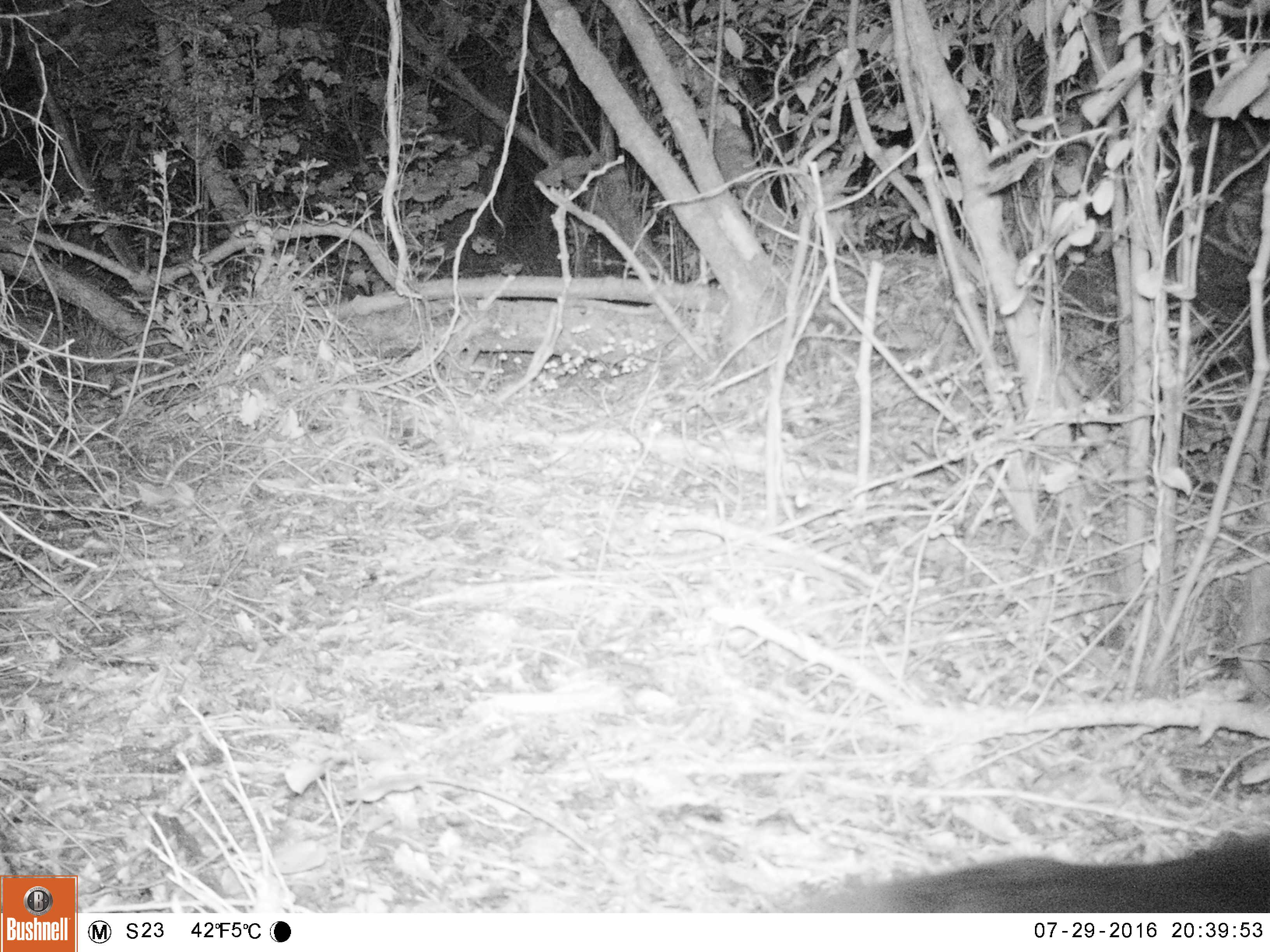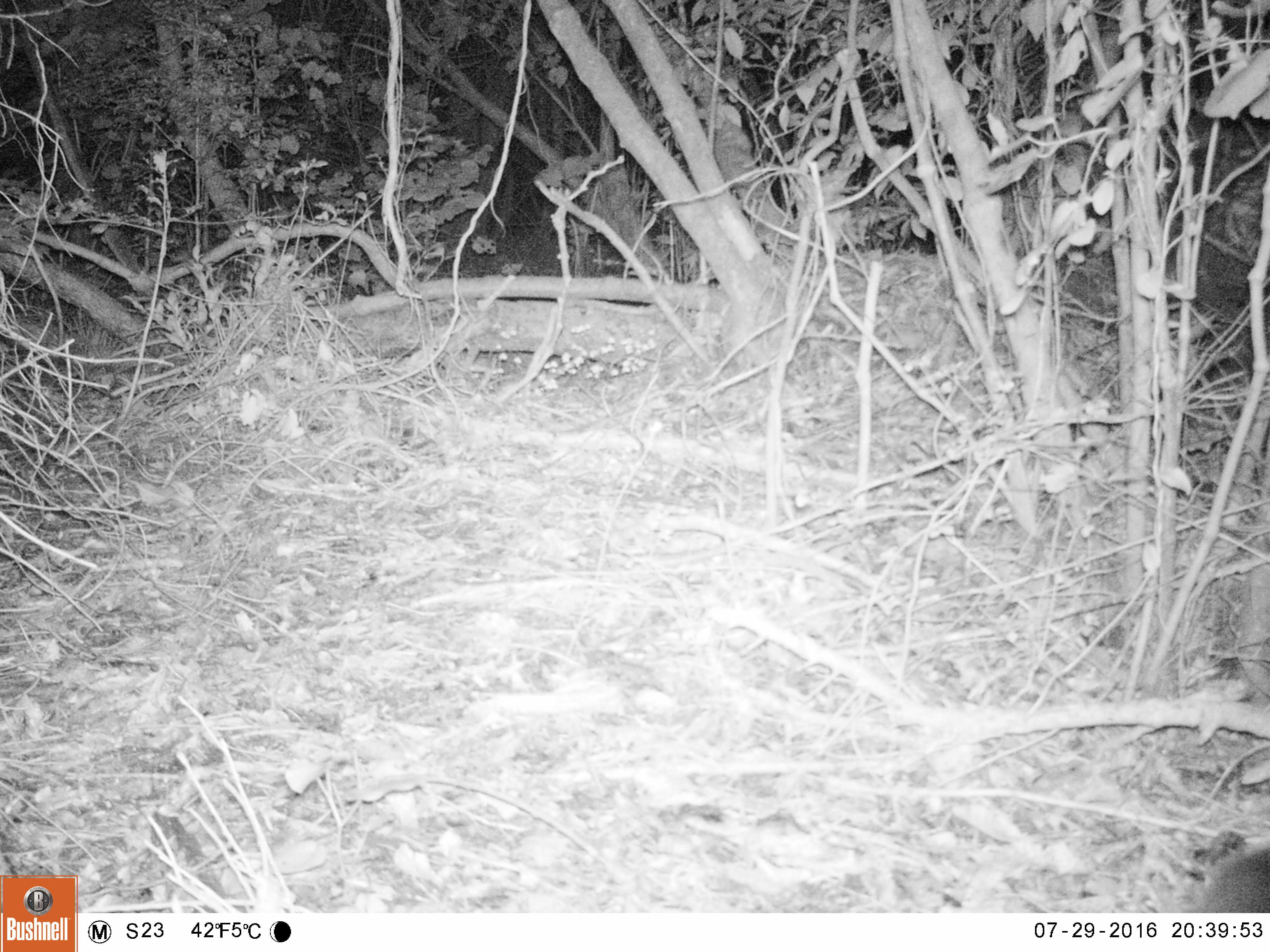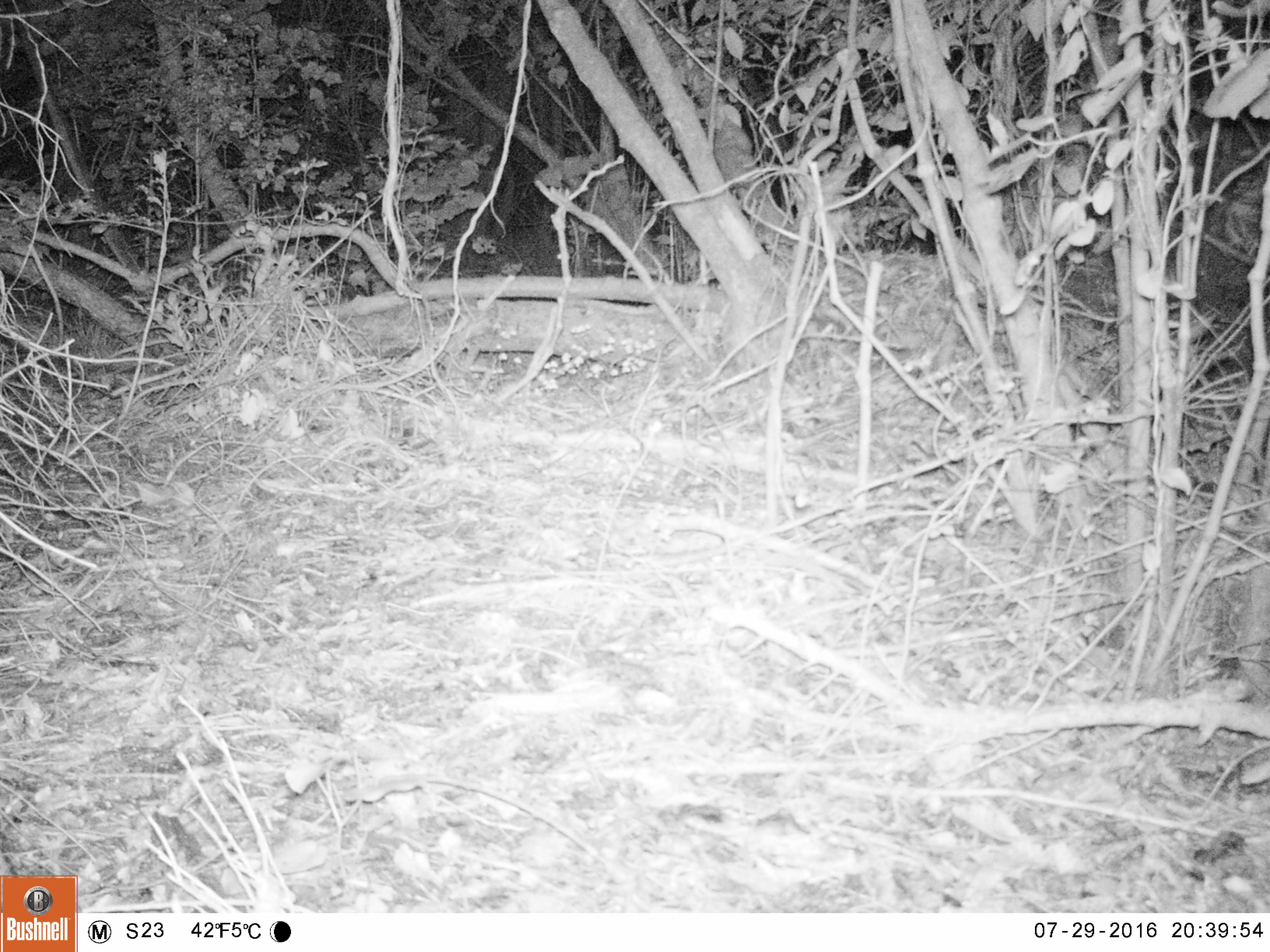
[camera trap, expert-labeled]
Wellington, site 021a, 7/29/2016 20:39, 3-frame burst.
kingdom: Animalia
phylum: Chordata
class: Mammalia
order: Carnivora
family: Felidae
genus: Felis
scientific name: Felis catus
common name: cat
Cat (Felis catus).